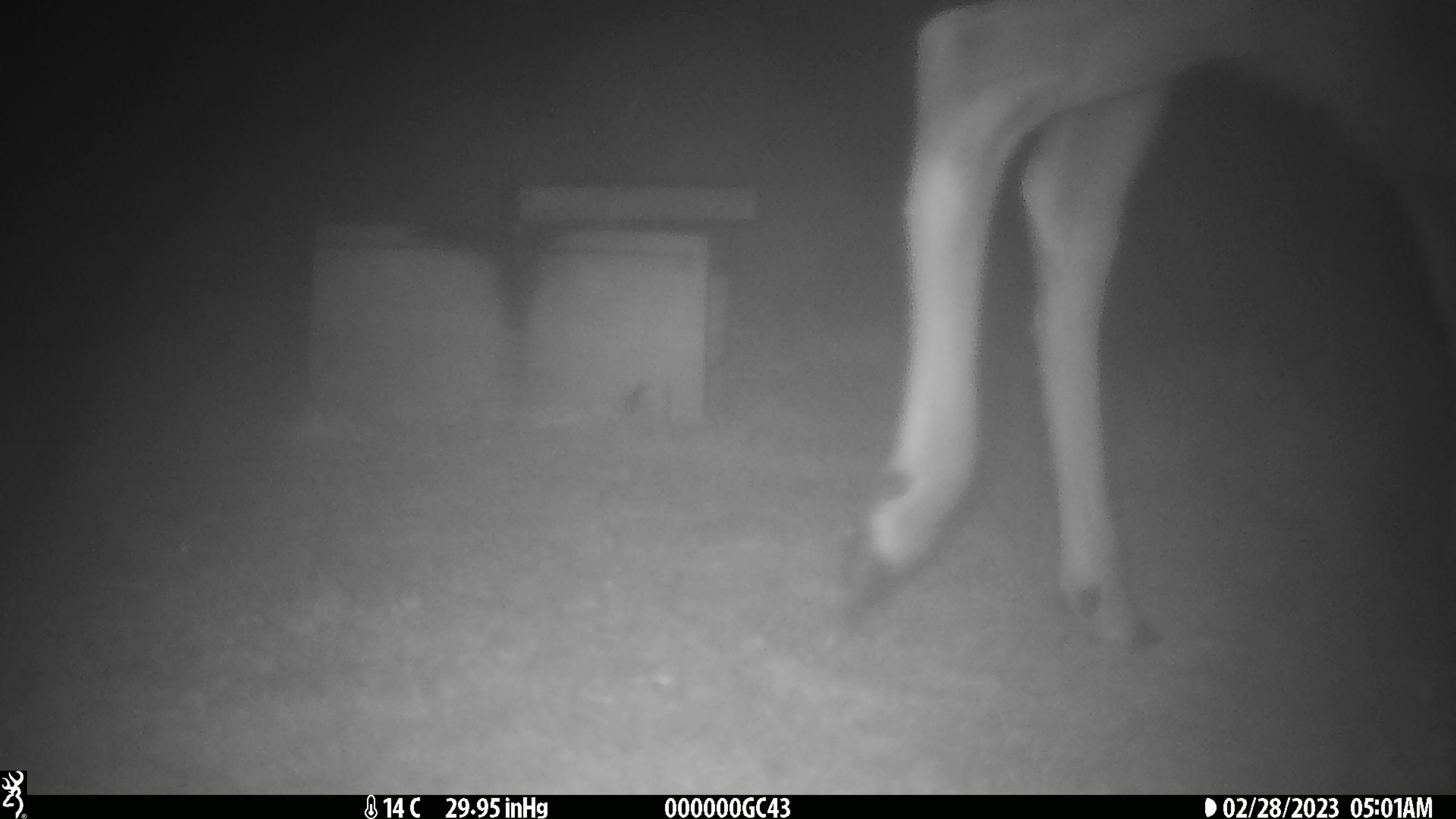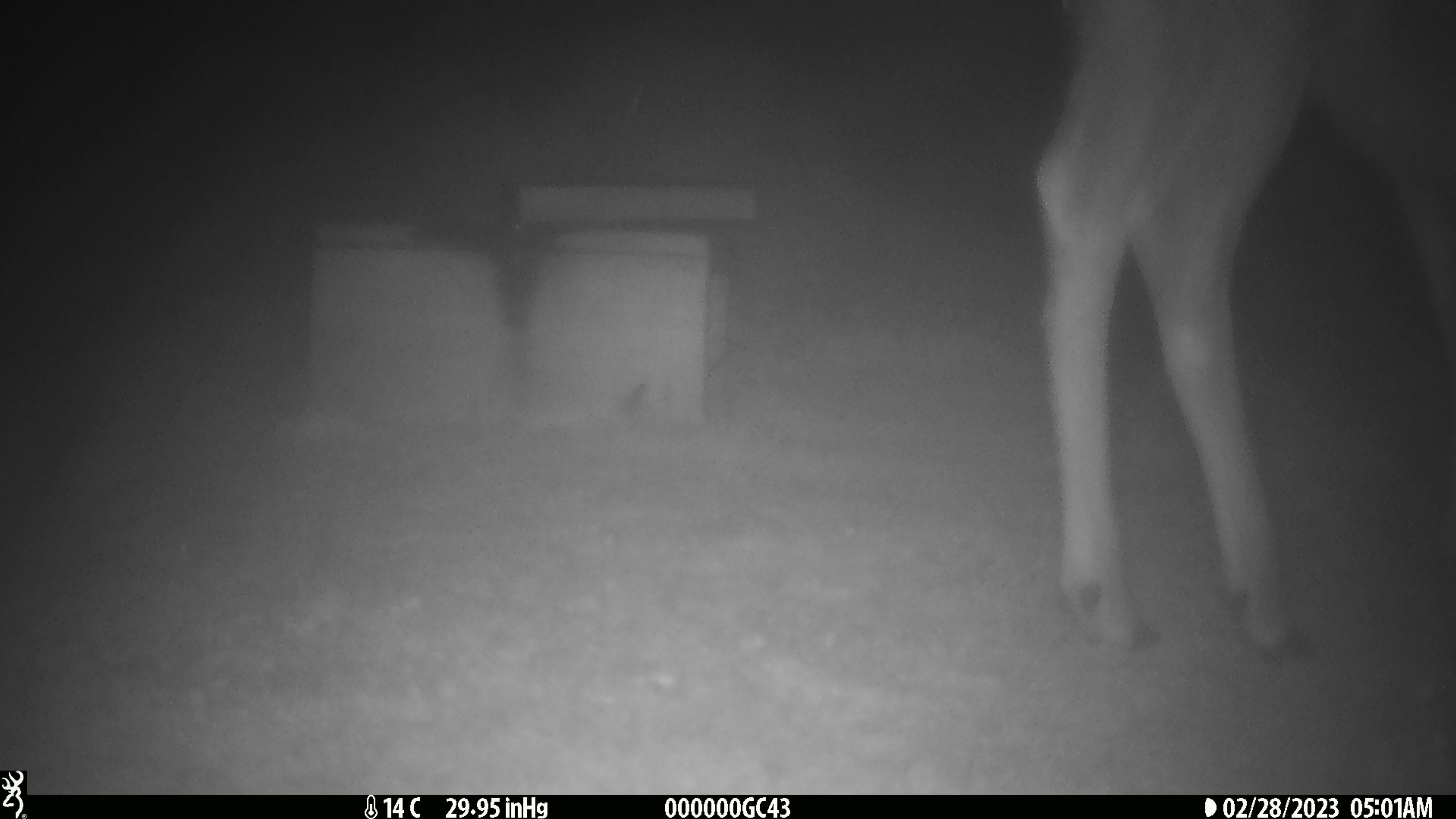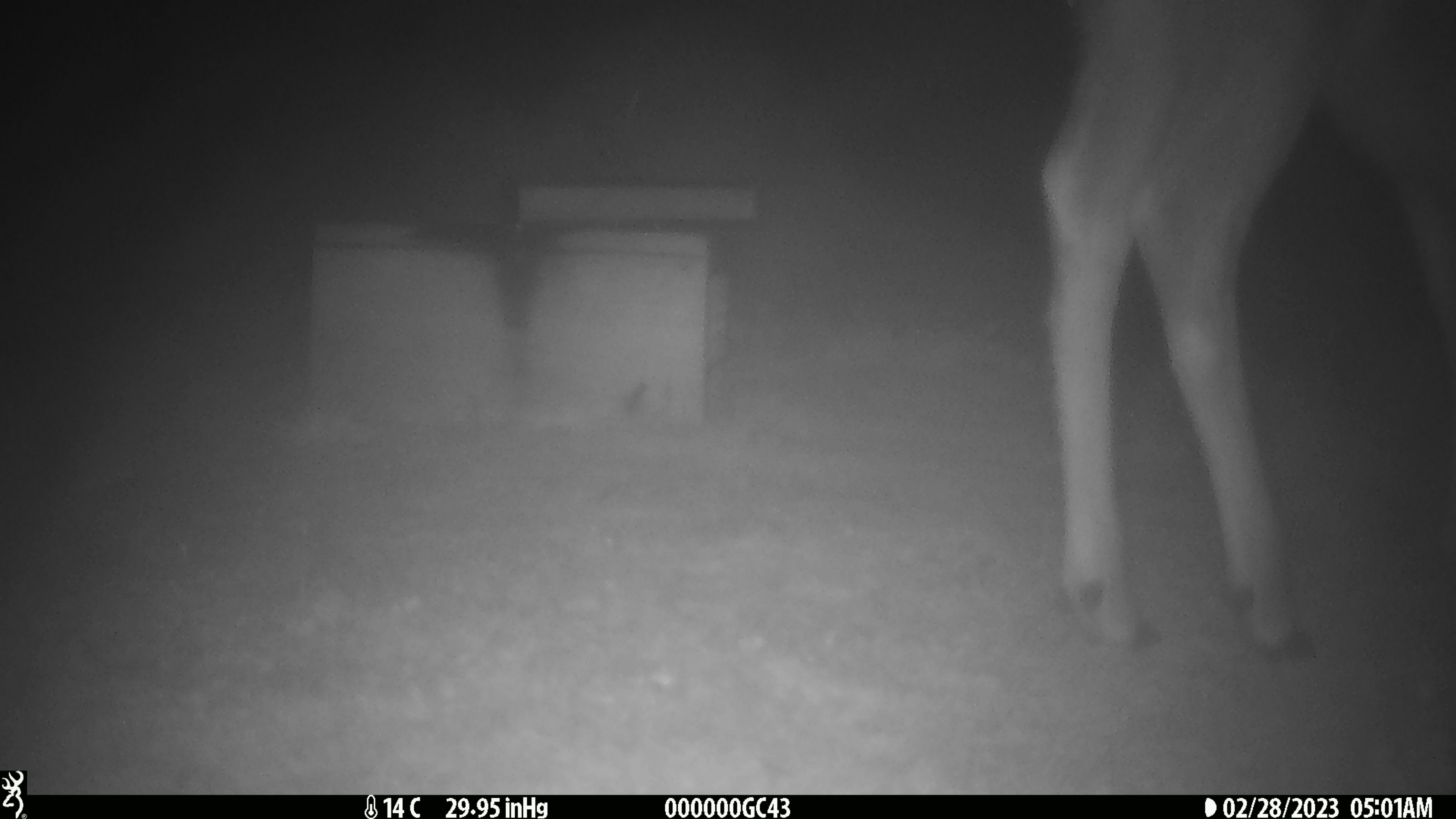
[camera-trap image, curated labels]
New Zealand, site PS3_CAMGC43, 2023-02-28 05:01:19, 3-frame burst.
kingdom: Animalia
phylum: Chordata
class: Mammalia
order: Artiodactyla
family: Cervidae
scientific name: Cervidae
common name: deer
Deer (Cervidae).